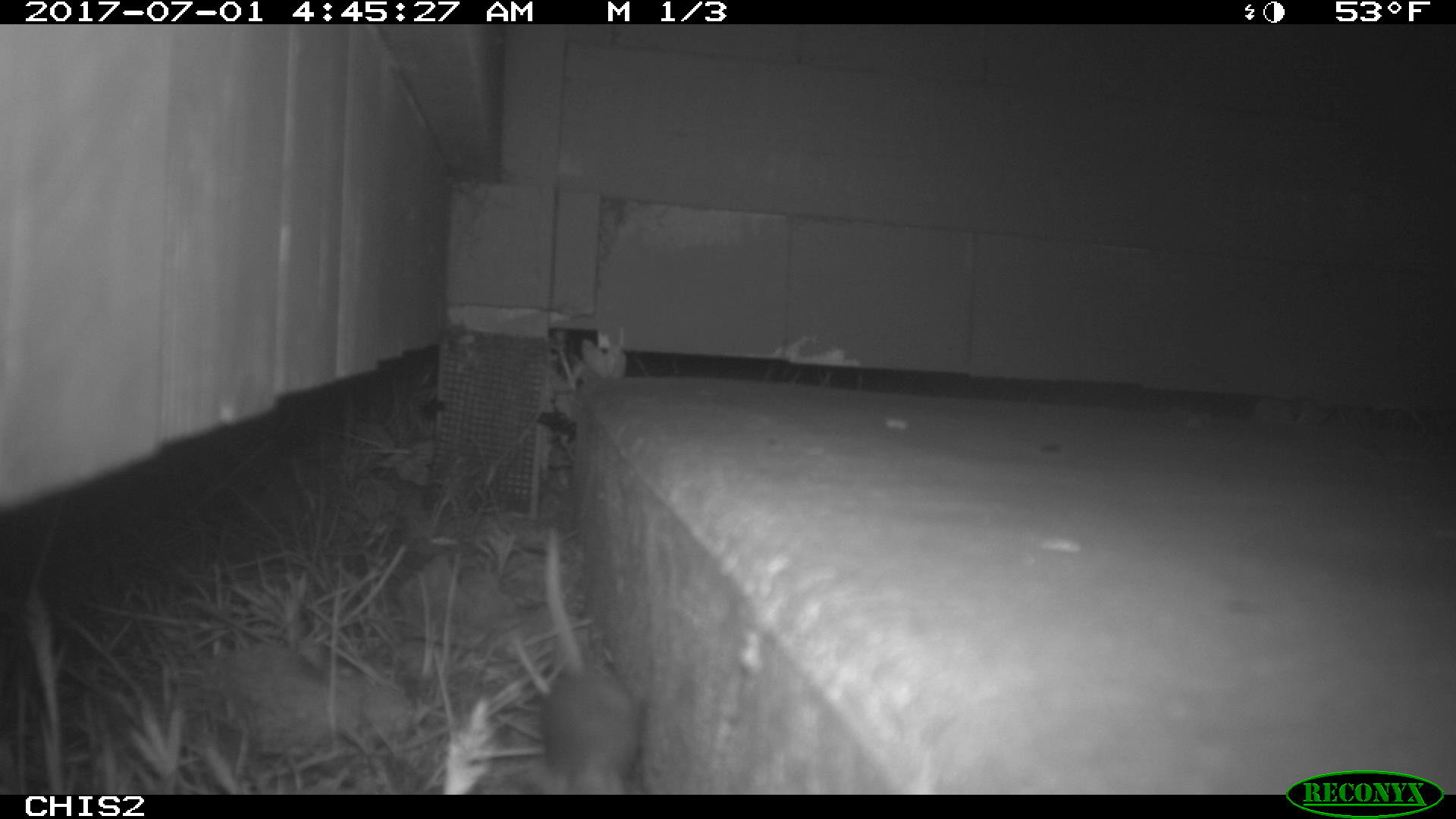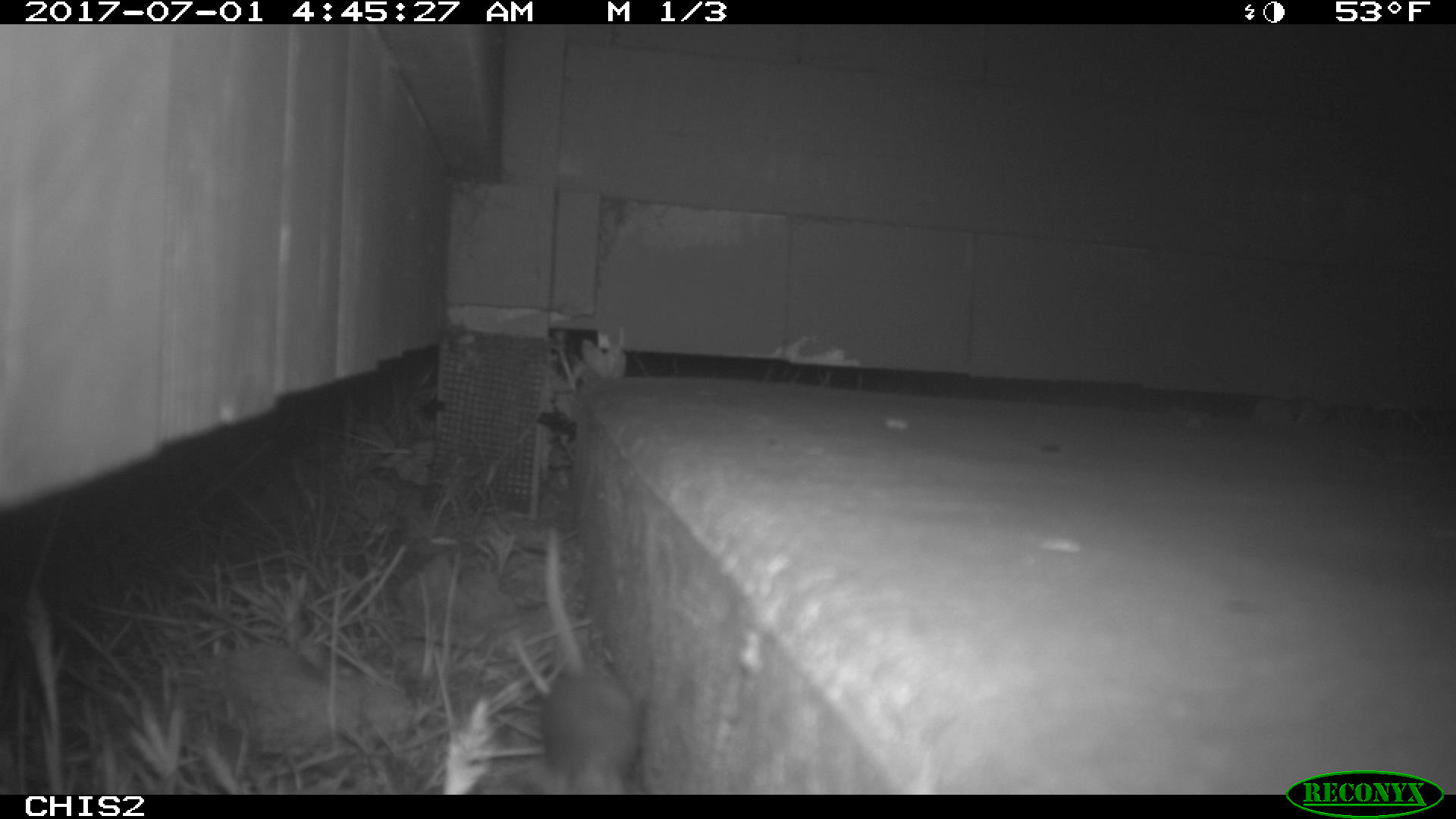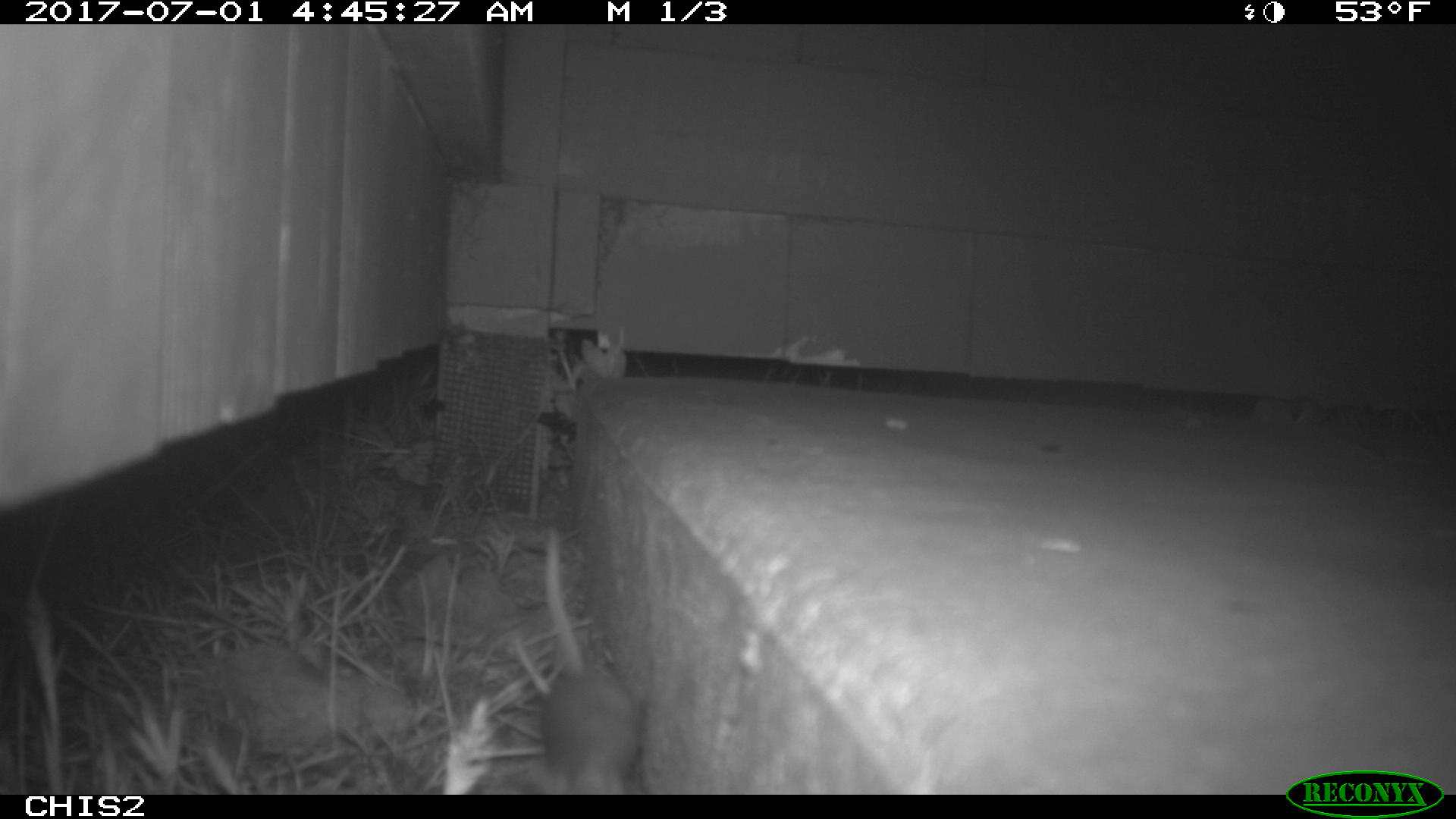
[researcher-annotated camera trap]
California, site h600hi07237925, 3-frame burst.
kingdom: Animalia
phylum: Chordata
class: Mammalia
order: Rodentia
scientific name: Rodentia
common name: rodent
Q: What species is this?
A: Rodent (Rodentia).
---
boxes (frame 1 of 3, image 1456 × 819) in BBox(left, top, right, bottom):
rodent: BBox(538, 527, 638, 795)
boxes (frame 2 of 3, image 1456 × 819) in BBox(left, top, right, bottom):
rodent: BBox(541, 523, 636, 793)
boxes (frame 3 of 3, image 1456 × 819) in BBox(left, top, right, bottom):
rodent: BBox(542, 526, 642, 793)